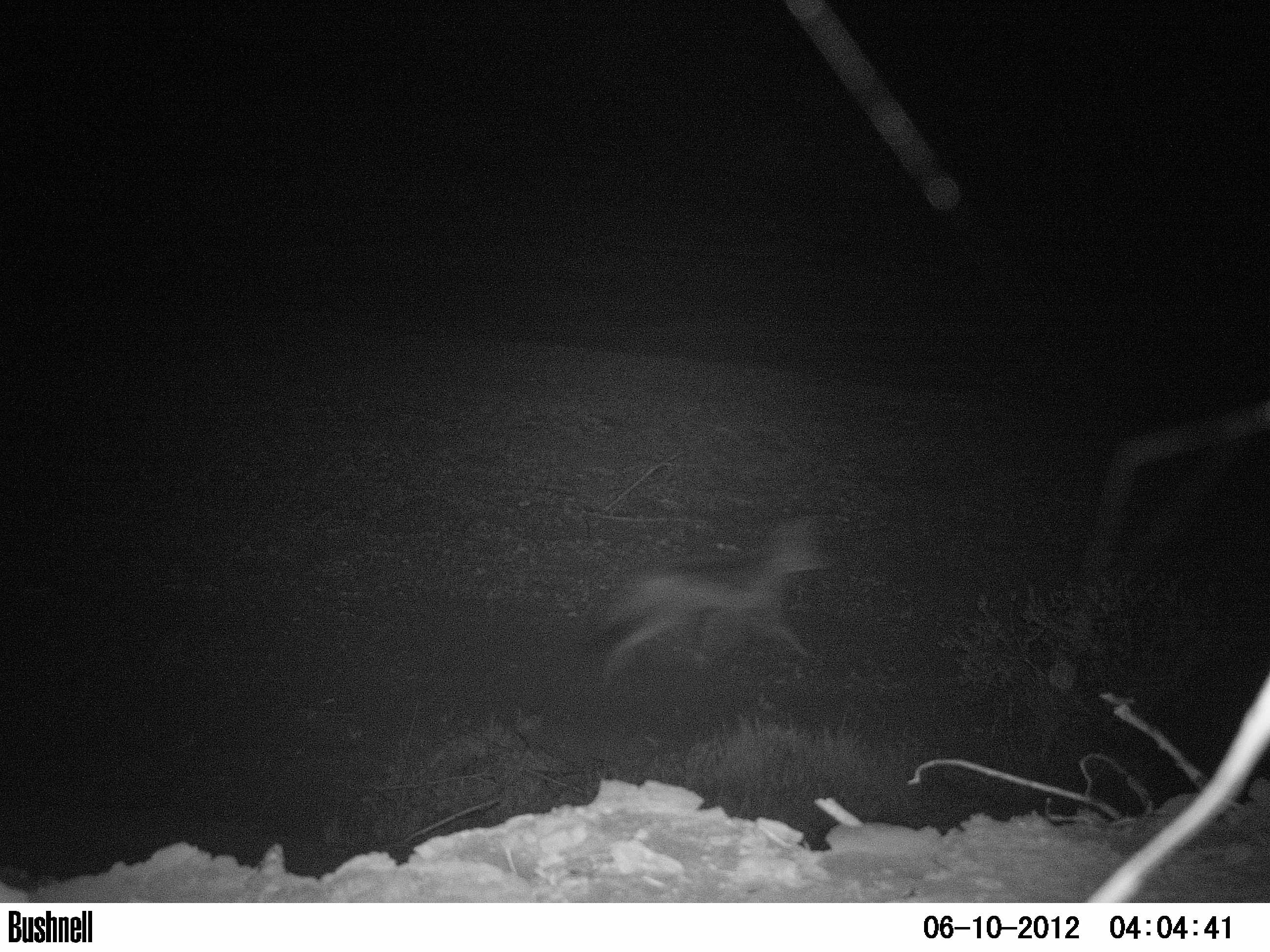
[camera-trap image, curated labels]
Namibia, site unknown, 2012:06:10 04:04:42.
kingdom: Animalia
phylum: Chordata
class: Mammalia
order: Carnivora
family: Canidae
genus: Lupulella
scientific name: Lupulella mesomelas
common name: black-backed jackal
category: canis mesomelas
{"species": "canis mesomelas (black-backed jackal) (Lupulella mesomelas)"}